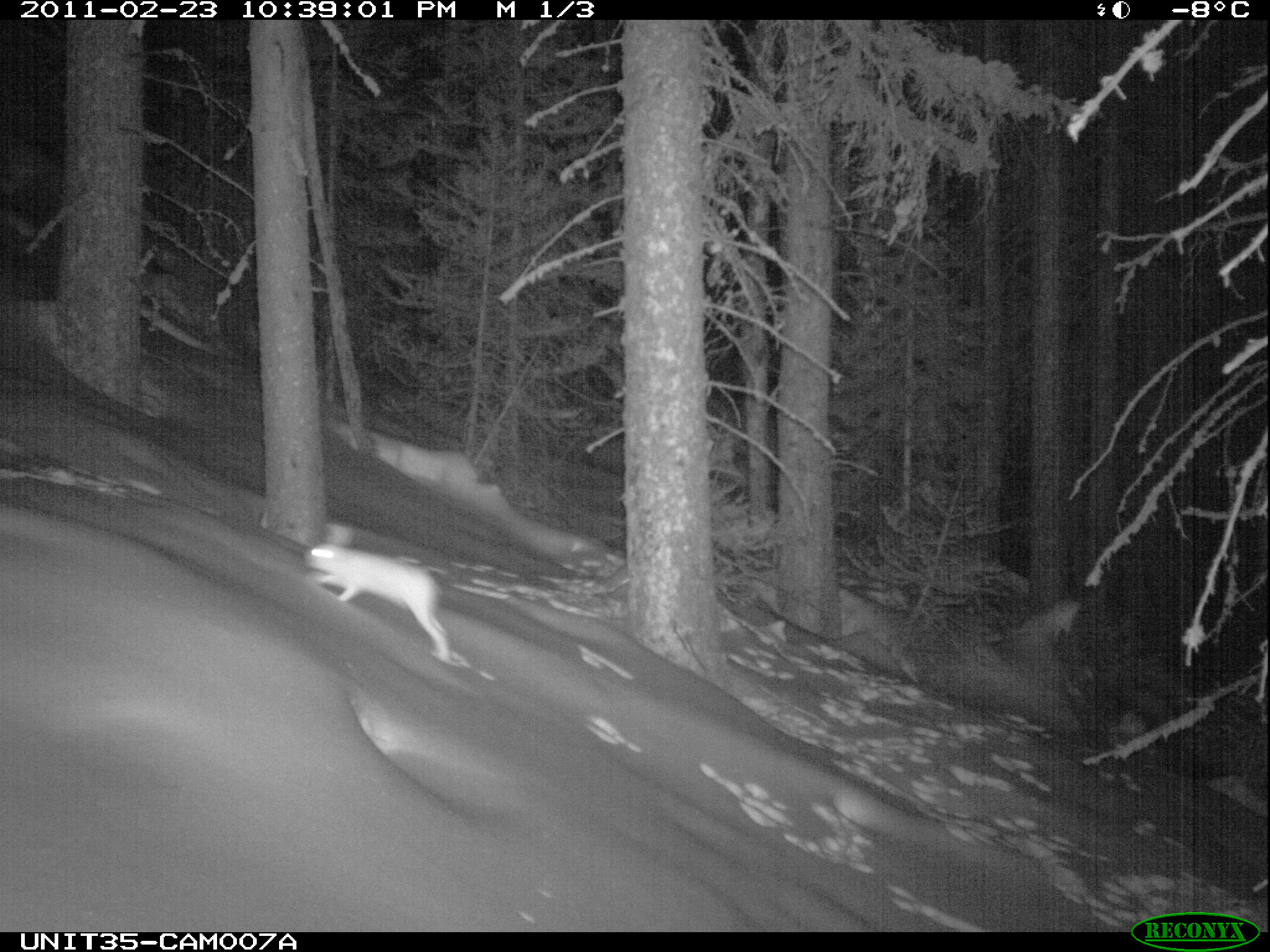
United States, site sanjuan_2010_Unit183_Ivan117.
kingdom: Animalia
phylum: Chordata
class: Mammalia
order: Lagomorpha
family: Leporidae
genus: Lepus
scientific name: Lepus americanus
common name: snowshoe hare